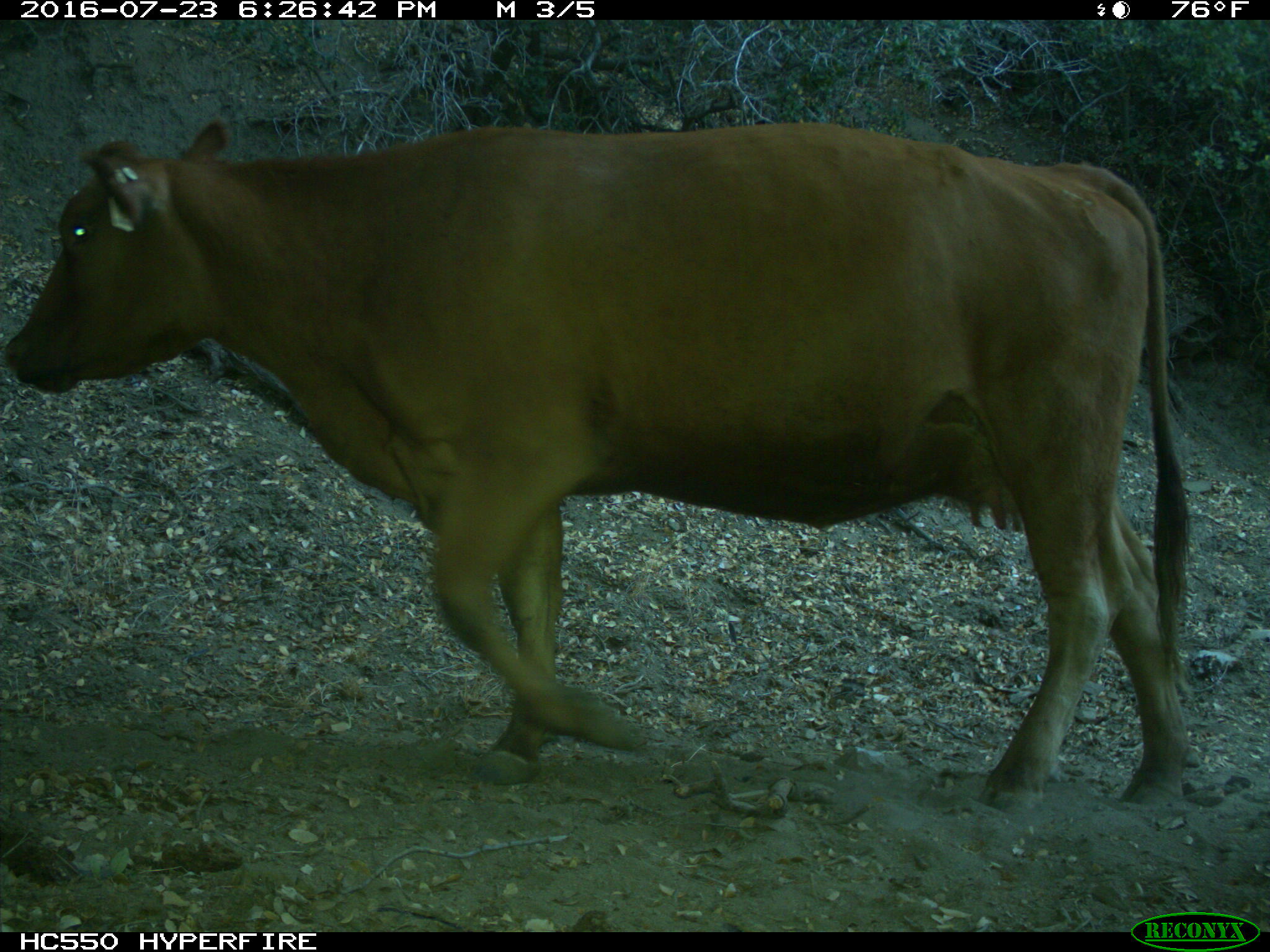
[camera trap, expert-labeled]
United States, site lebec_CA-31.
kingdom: Animalia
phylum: Chordata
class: Mammalia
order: Artiodactyla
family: Bovidae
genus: Bos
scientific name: Bos taurus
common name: domestic cow